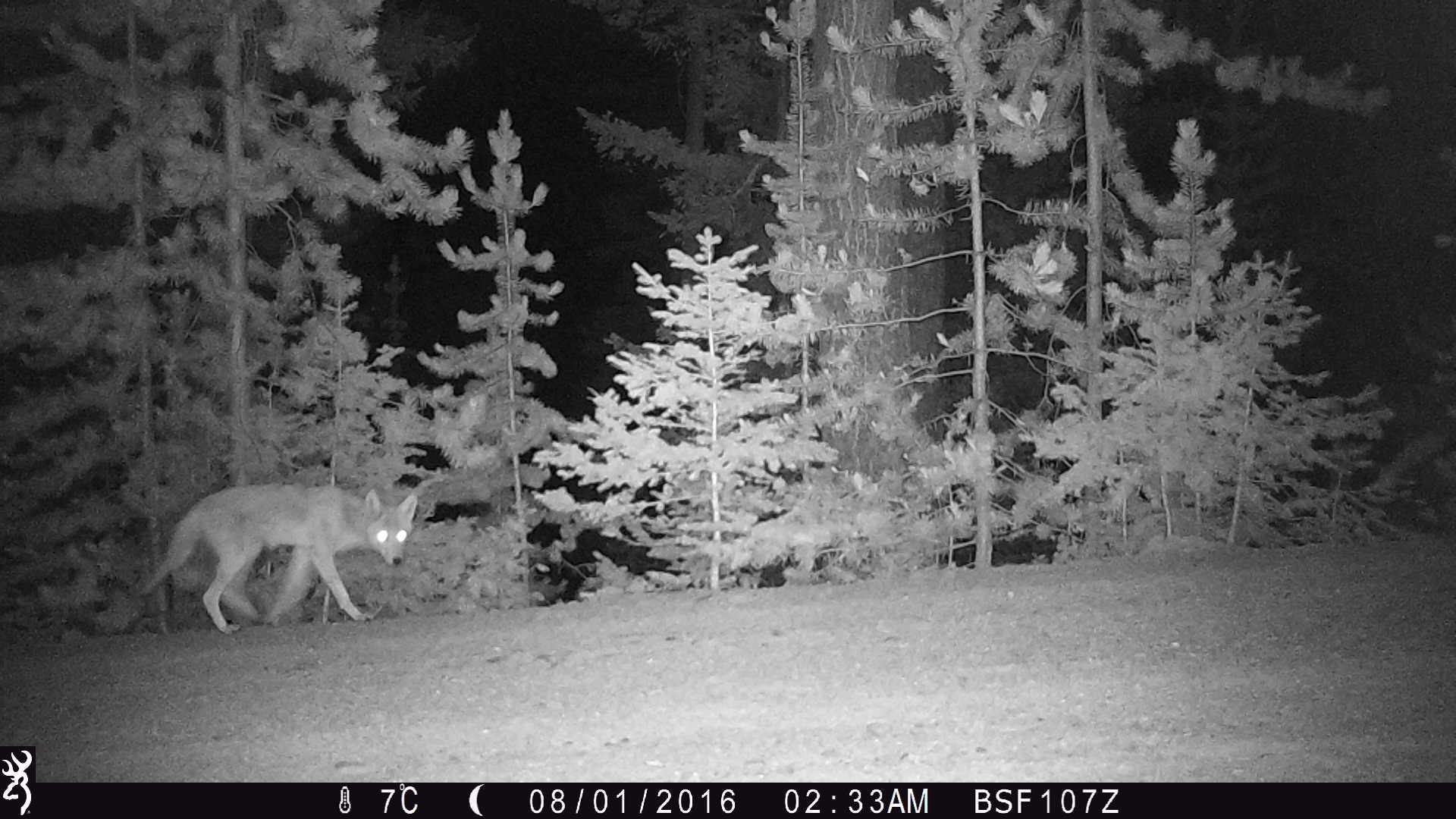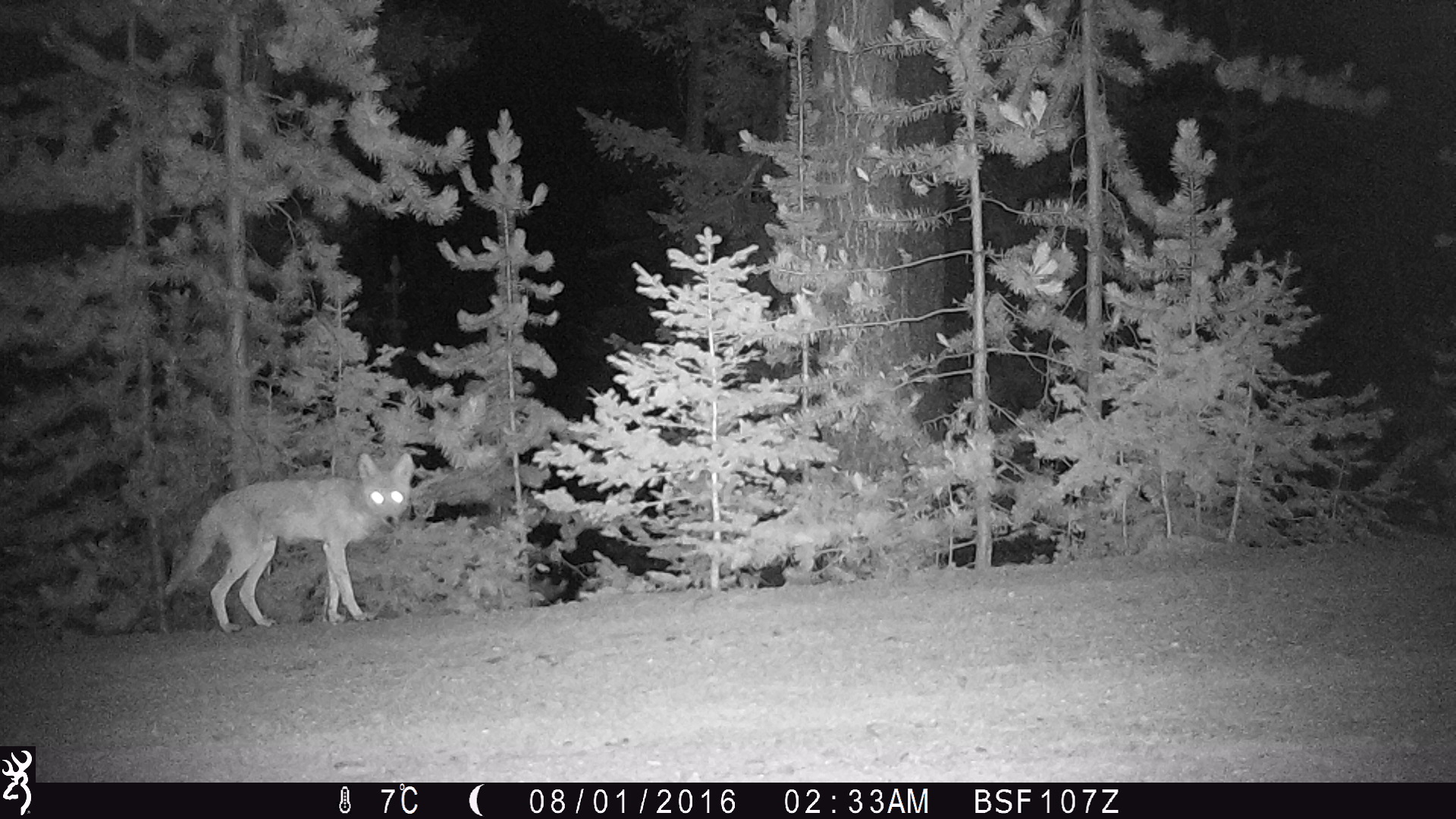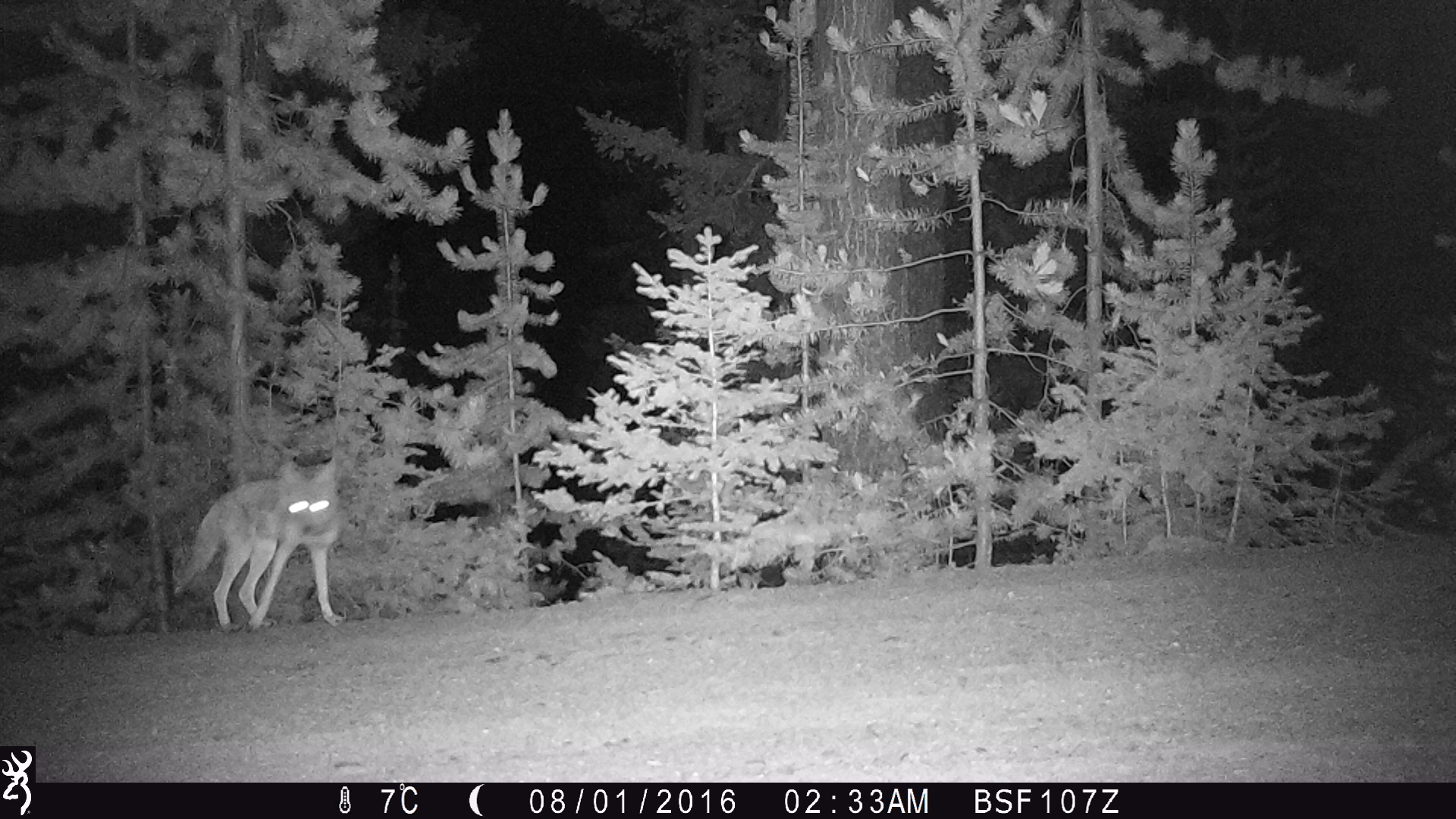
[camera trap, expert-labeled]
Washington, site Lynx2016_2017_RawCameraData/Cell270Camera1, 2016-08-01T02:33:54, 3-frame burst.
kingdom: Animalia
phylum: Chordata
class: Mammalia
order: Carnivora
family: Canidae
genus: Canis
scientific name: Canis latrans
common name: coyote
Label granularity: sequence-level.